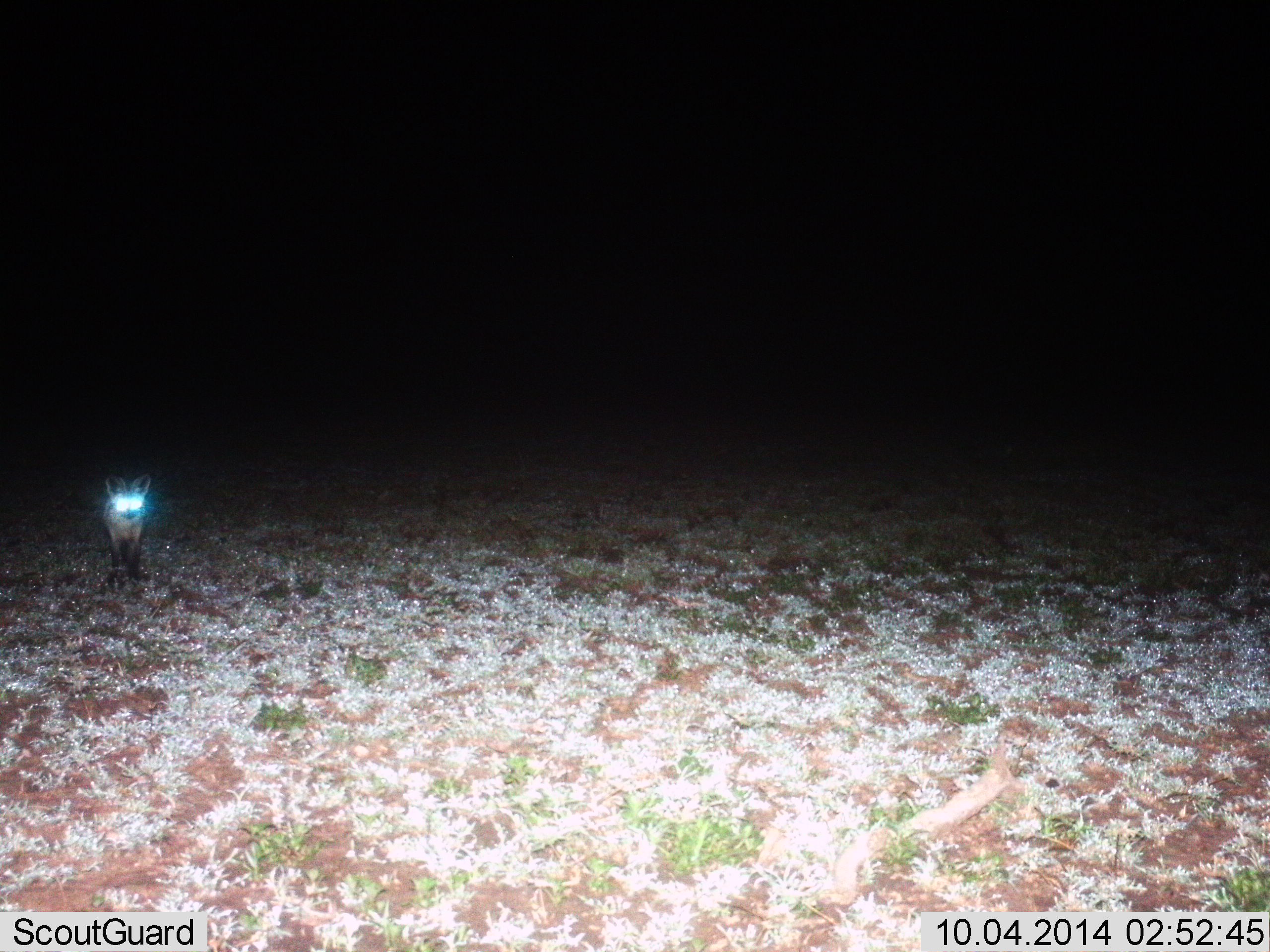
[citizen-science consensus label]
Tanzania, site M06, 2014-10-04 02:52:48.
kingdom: Animalia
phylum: Chordata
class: Mammalia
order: Carnivora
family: Canidae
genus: Otocyon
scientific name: Otocyon megalotis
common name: bat-eared fox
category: batearedfox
Batearedfox (bat-eared fox) (Otocyon megalotis), count 1. Behavior (volunteer vote fractions): standing 100%, resting 0%, moving 10%, interacting 0%. Young present (vote fraction): 0%. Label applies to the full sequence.